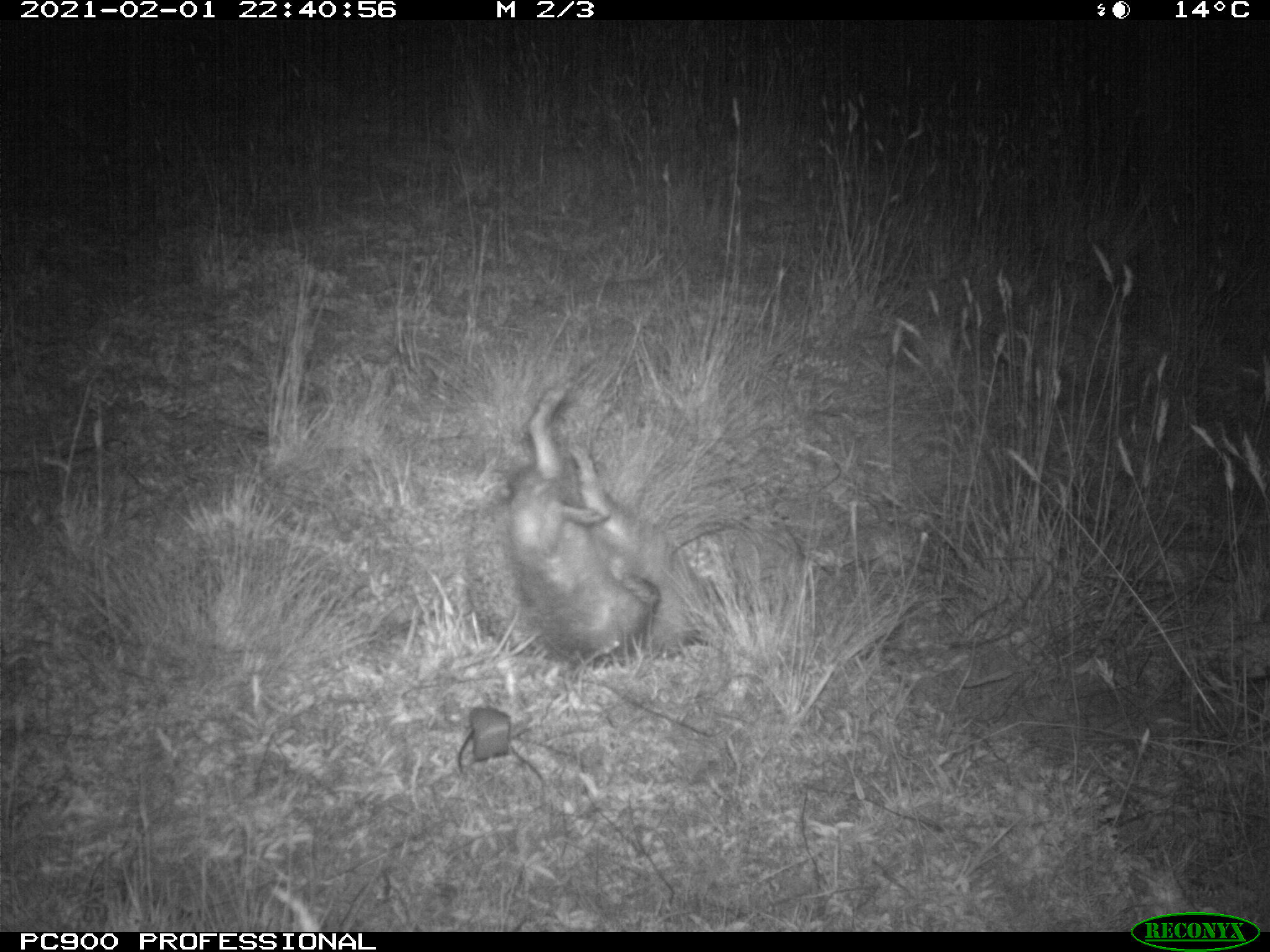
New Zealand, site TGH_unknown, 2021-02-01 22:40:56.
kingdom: Animalia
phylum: Chordata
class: Mammalia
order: Eulipotyphla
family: Erinaceidae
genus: Erinaceus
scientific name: Erinaceus europaeus europaeus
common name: european hedgehog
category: hedgehog